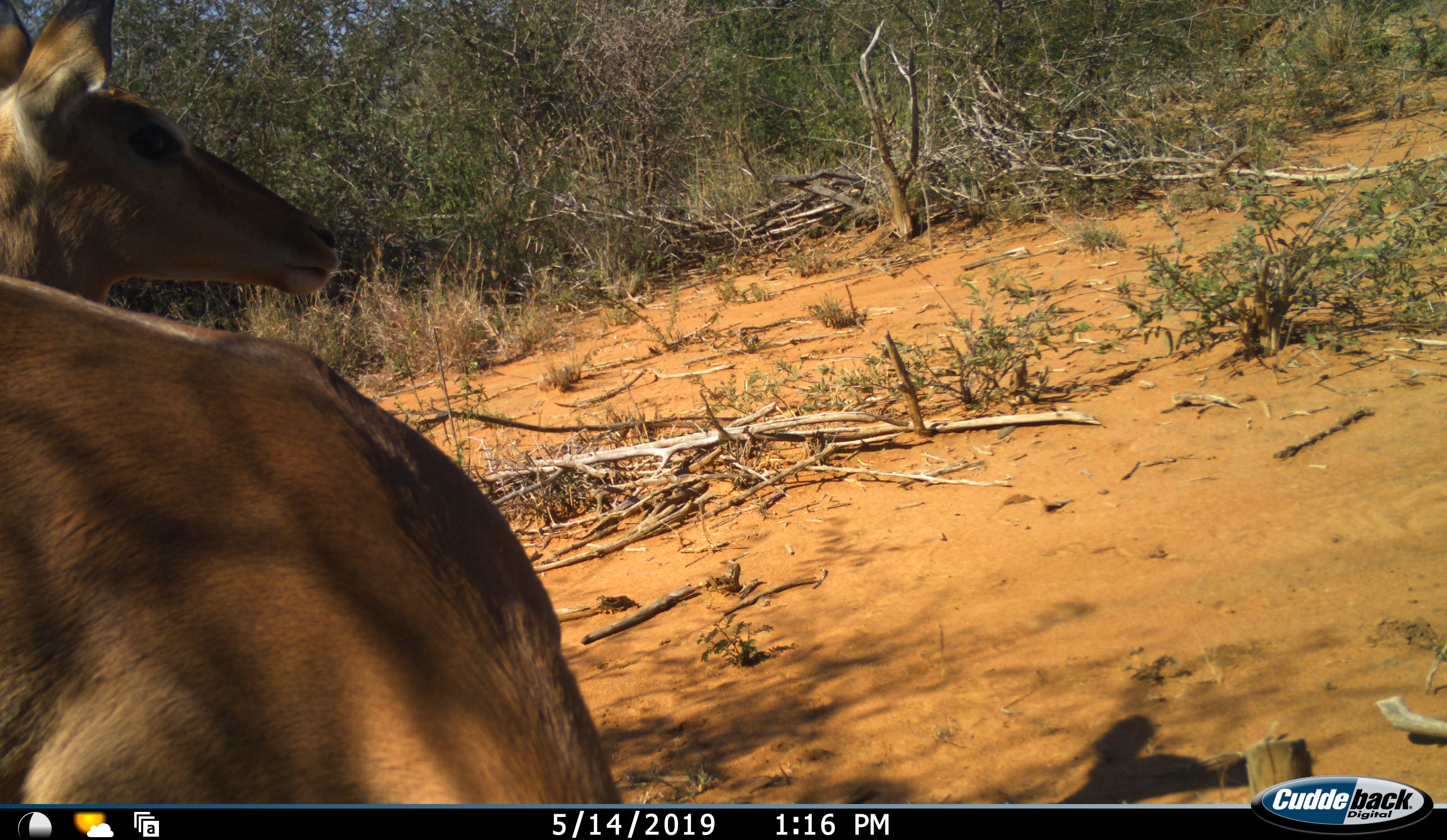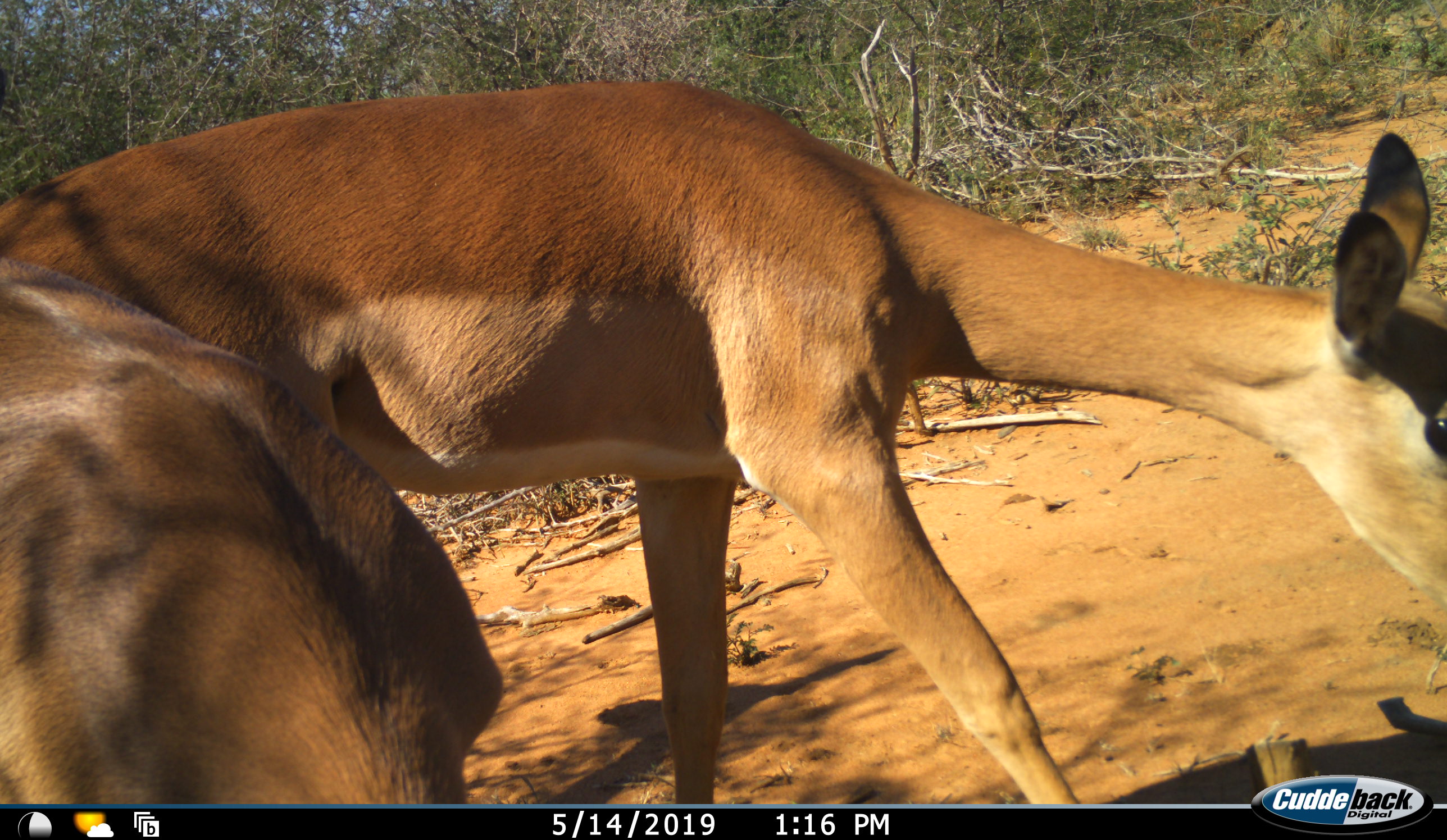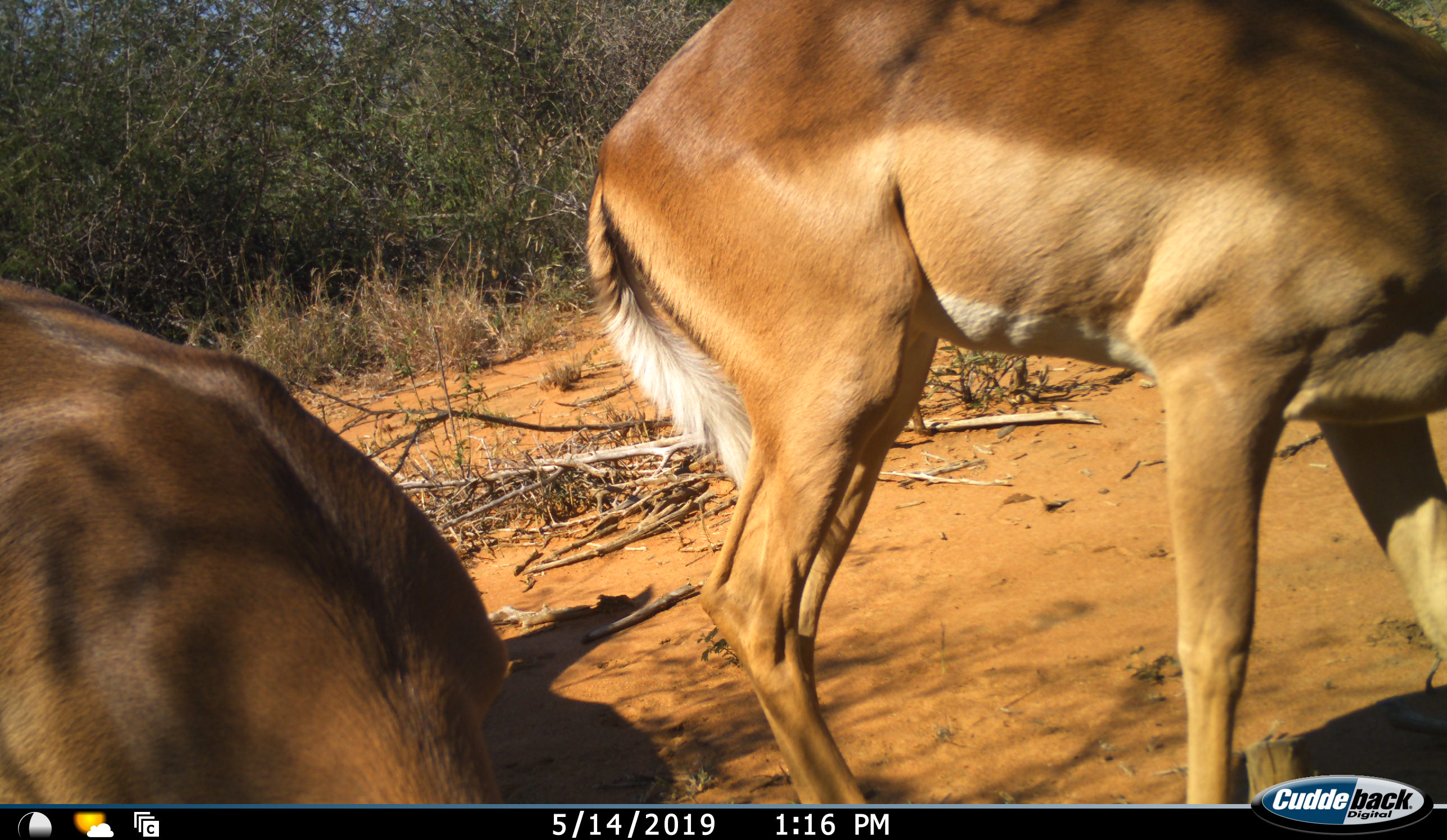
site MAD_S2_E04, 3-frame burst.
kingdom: Animalia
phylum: Chordata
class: Mammalia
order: Artiodactyla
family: Bovidae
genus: Aepyceros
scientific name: Aepyceros melampus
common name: impala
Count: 2.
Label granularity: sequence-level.